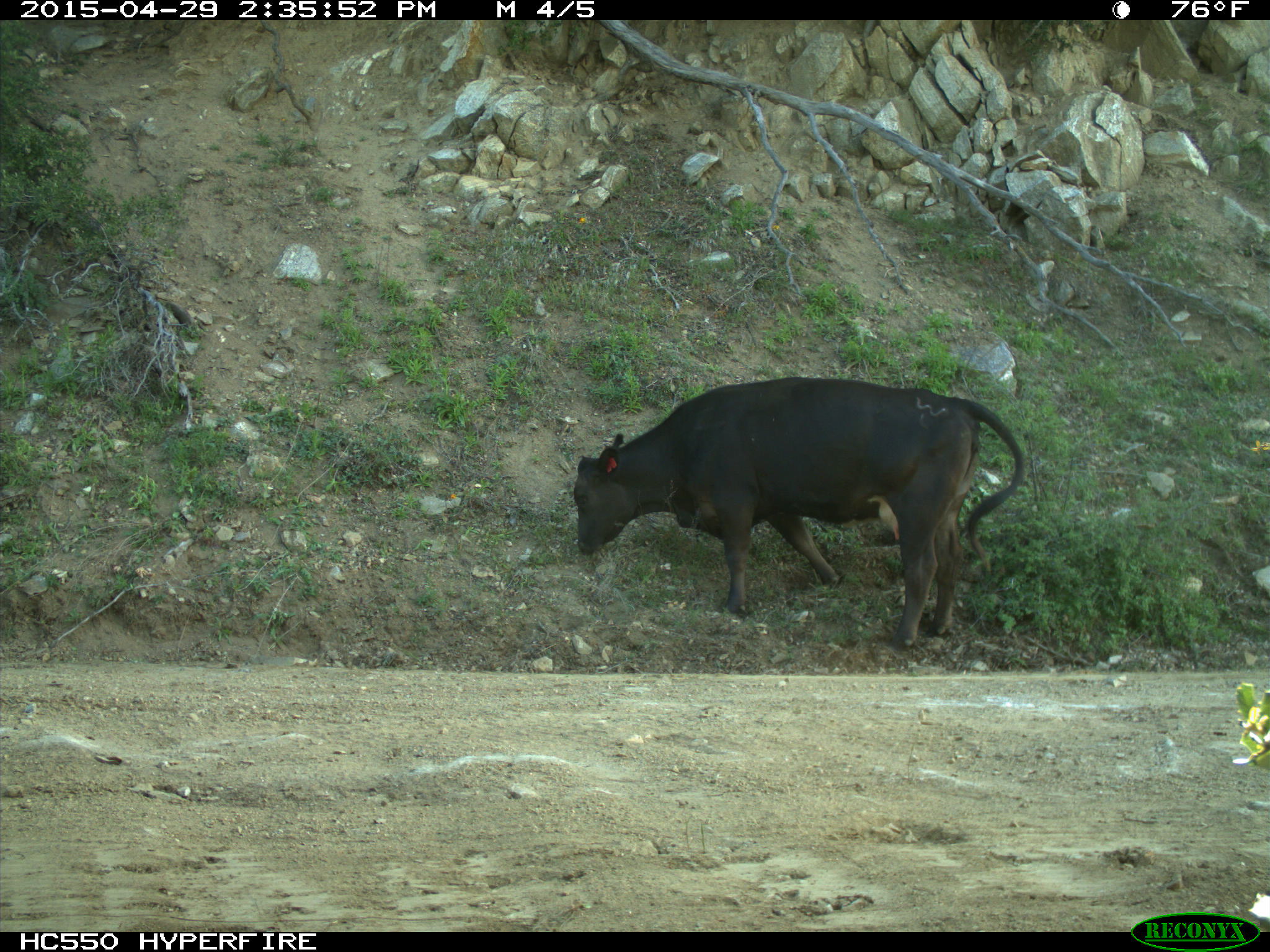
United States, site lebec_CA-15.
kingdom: Animalia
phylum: Chordata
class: Mammalia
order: Artiodactyla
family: Bovidae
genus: Bos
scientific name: Bos taurus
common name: domestic cow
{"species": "Bos taurus (domestic cow)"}